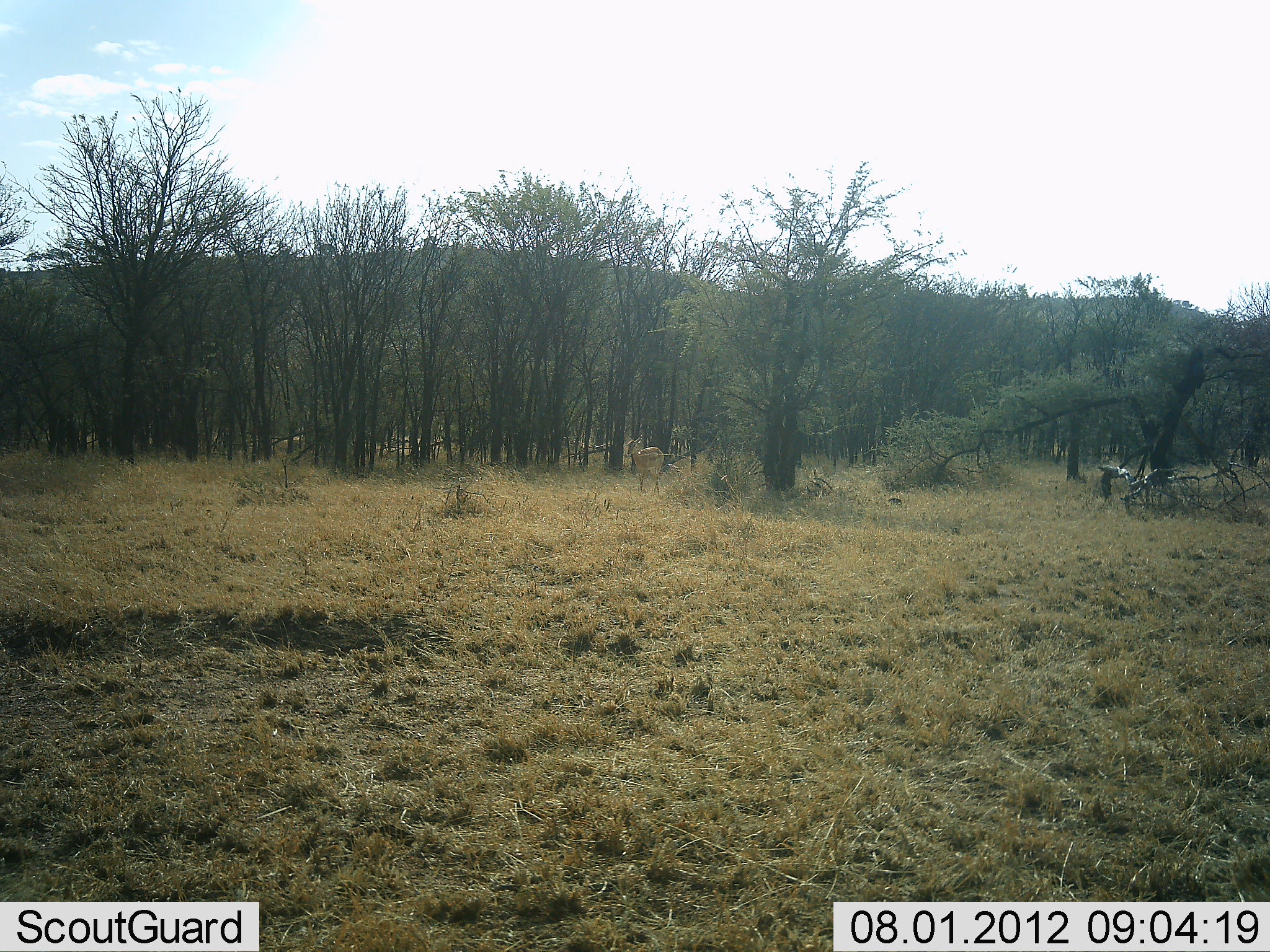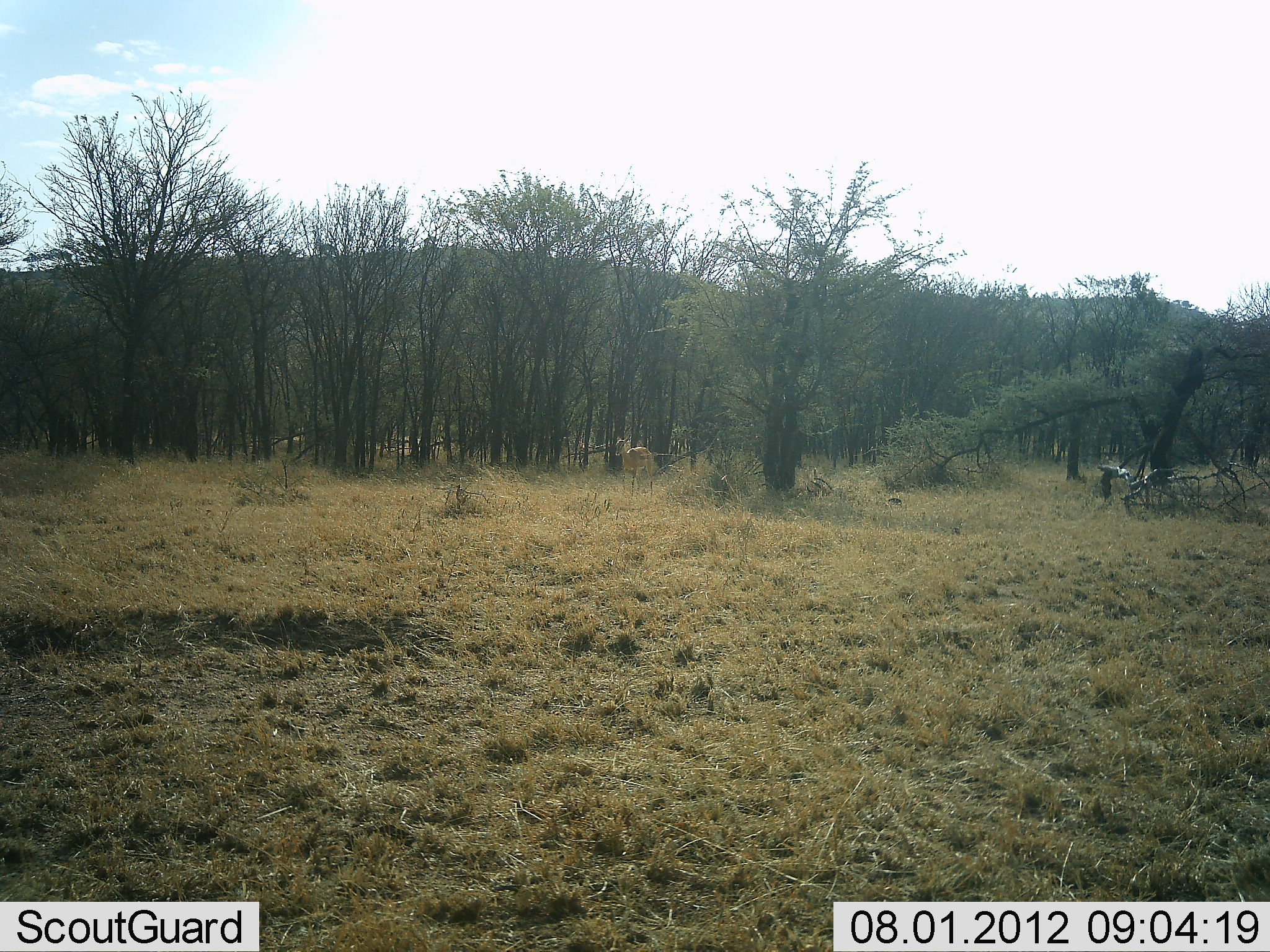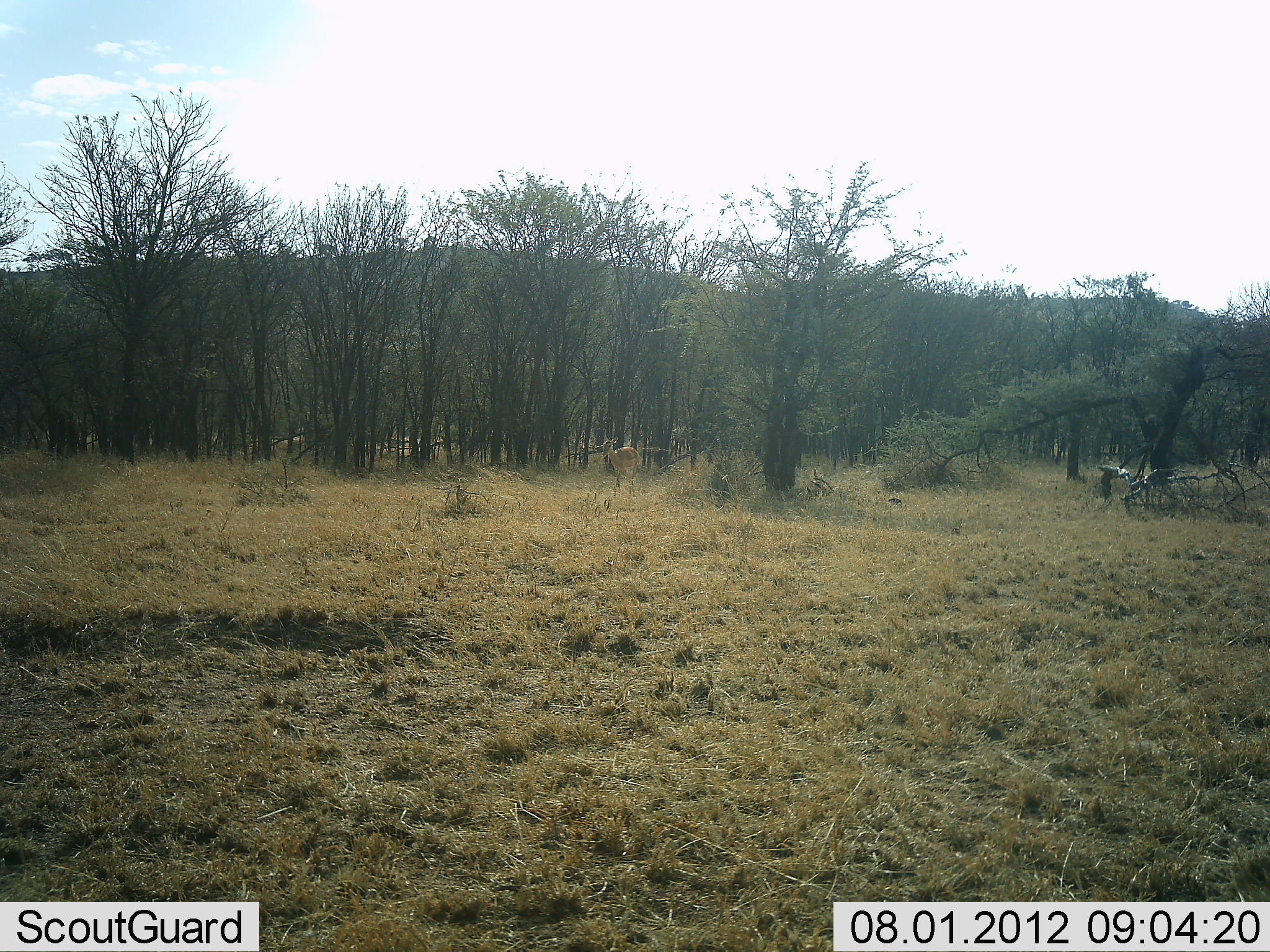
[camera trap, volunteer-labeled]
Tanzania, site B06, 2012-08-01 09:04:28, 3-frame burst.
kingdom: Animalia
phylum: Chordata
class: Mammalia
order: Artiodactyla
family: Bovidae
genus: Aepyceros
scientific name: Aepyceros melampus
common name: impala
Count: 1.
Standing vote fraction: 0%.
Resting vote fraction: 0%.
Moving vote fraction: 100%.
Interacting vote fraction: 0%.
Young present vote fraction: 0%.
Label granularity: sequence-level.